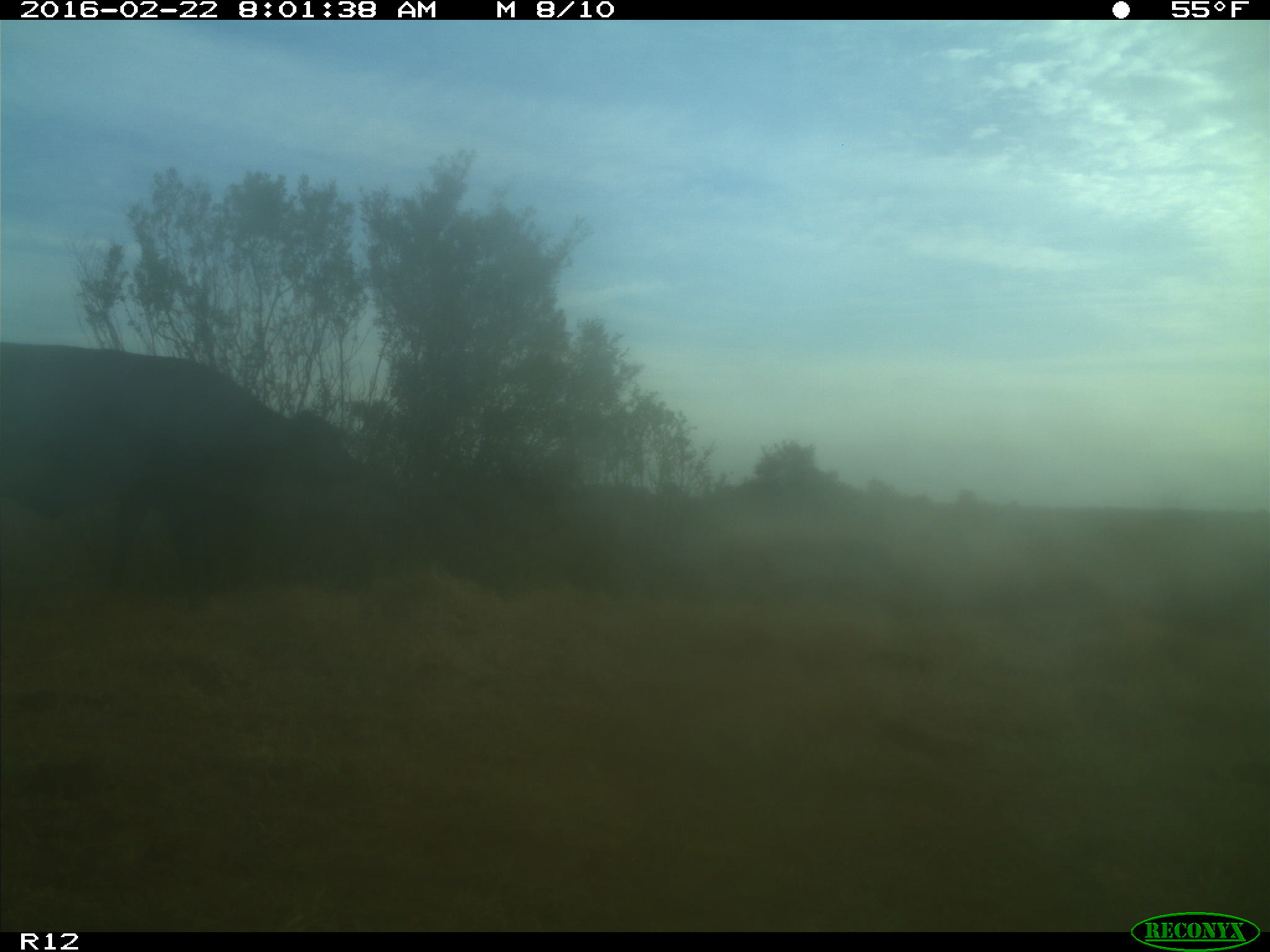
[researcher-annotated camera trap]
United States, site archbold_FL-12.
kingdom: Animalia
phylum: Chordata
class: Mammalia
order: Artiodactyla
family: Bovidae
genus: Bos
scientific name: Bos taurus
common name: domestic cow